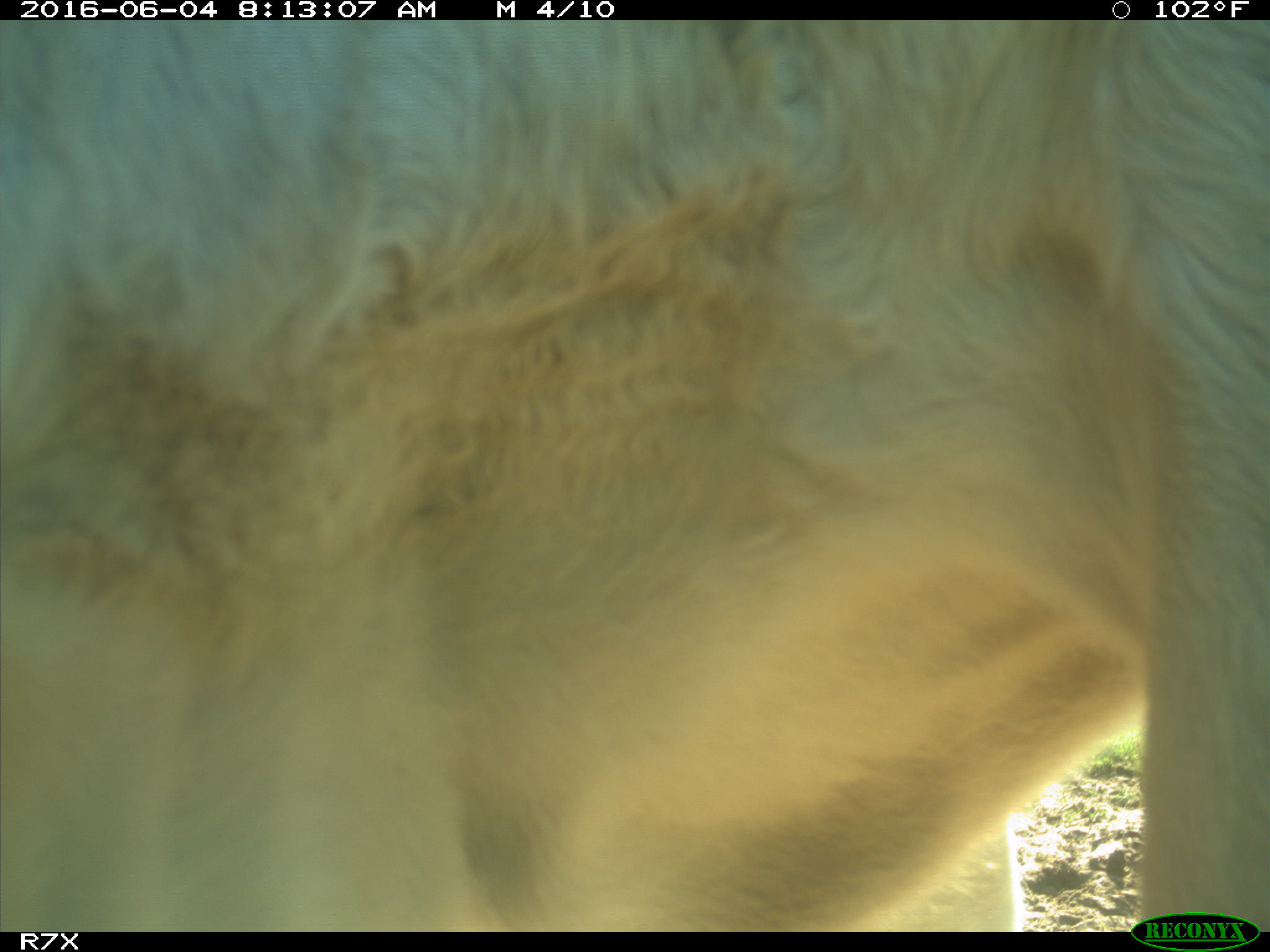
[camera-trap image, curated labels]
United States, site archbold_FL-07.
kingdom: Animalia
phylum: Chordata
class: Mammalia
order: Artiodactyla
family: Bovidae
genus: Bos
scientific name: Bos taurus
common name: domestic cow